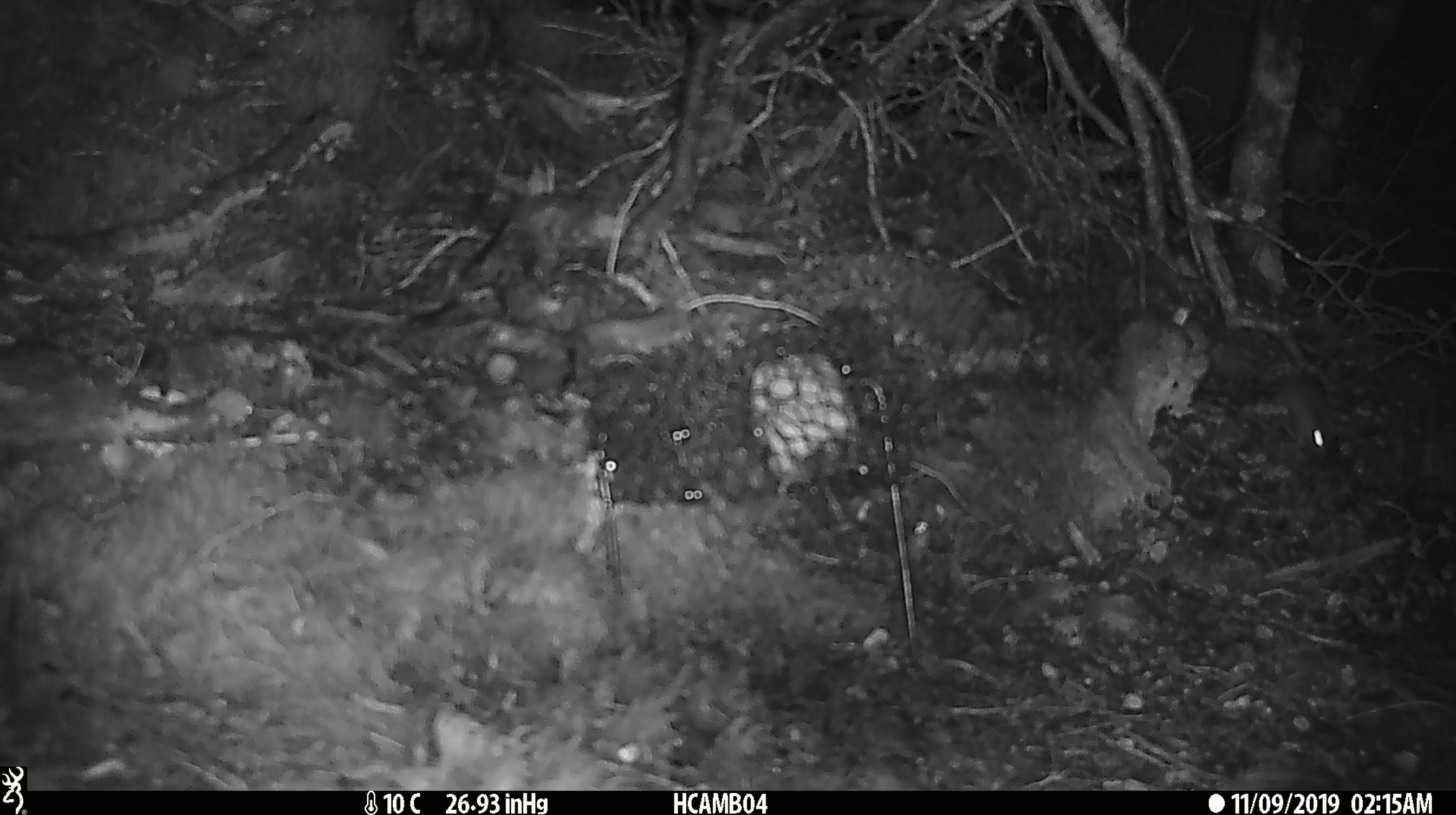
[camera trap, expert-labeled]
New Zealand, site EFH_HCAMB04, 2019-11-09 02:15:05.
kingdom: Animalia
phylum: Chordata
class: Mammalia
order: Rodentia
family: Muridae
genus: Mus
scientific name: Mus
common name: mouse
Mouse (Mus).